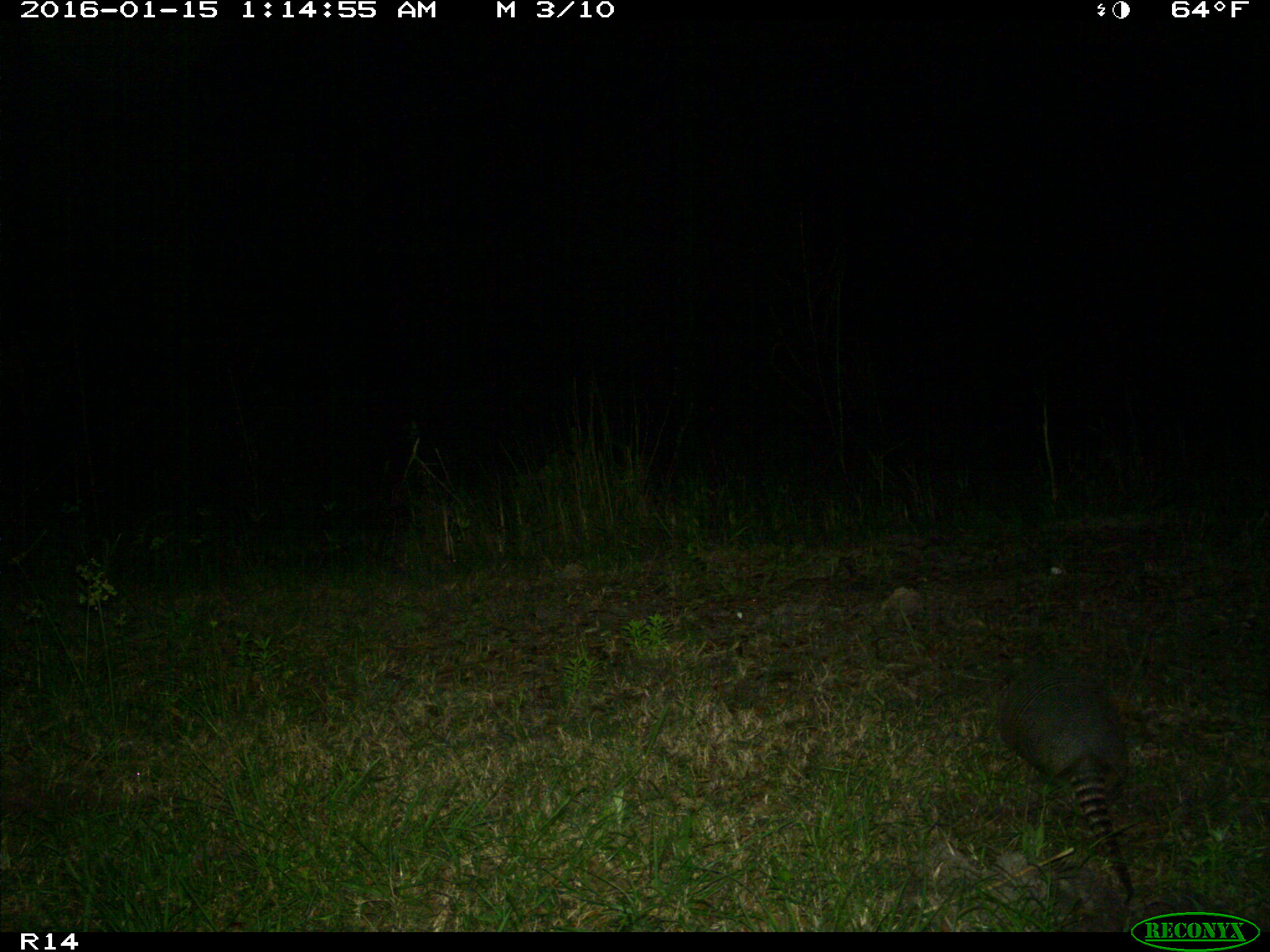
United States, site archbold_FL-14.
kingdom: Animalia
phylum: Chordata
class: Mammalia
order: Cingulata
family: Dasypodidae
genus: Dasypus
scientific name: Dasypus novemcinctus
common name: nine-banded armadillo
Dasypus novemcinctus (nine-banded armadillo).